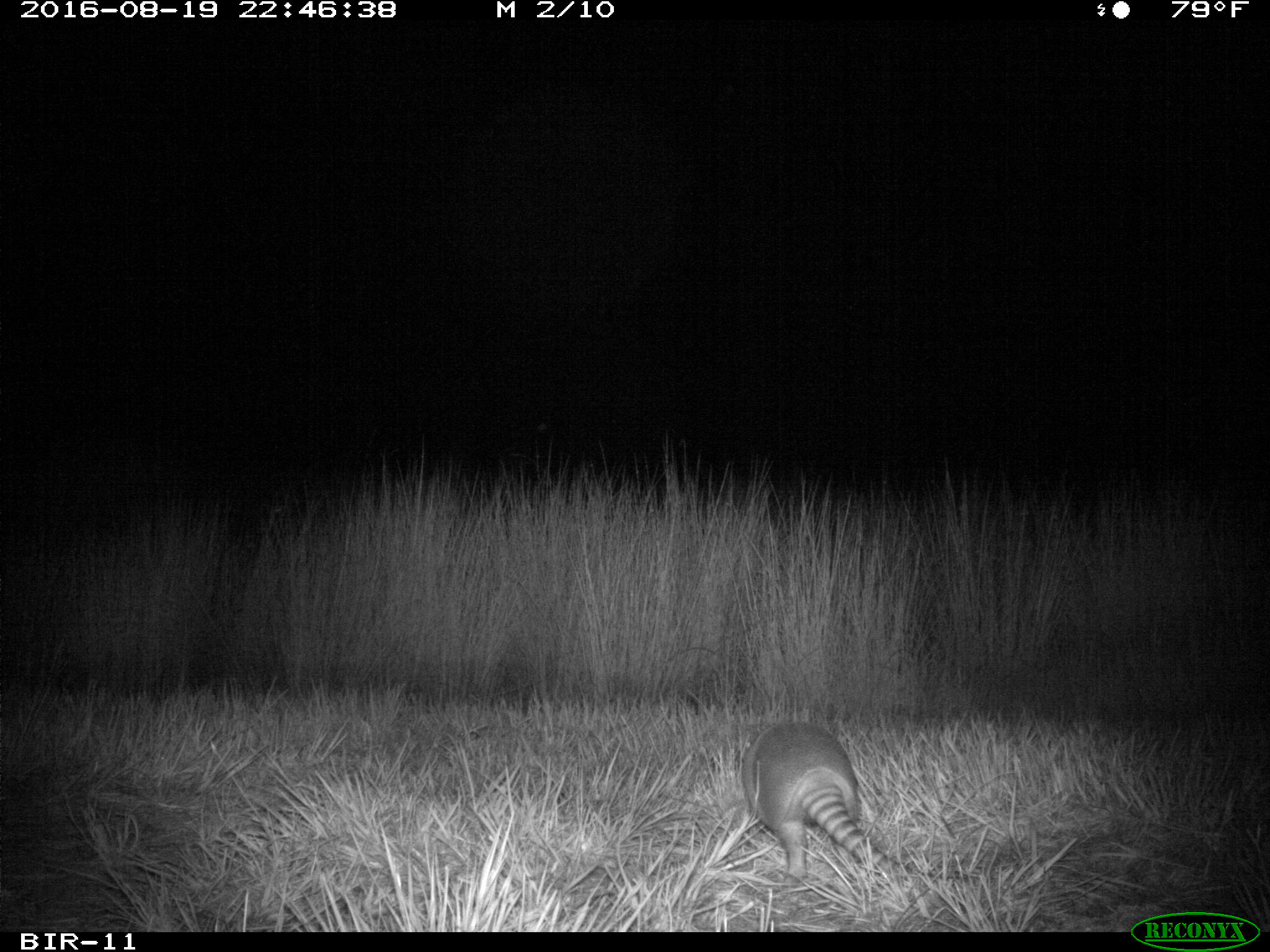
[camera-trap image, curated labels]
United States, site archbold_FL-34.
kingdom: Animalia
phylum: Chordata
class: Mammalia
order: Cingulata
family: Dasypodidae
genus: Dasypus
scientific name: Dasypus novemcinctus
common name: nine-banded armadillo